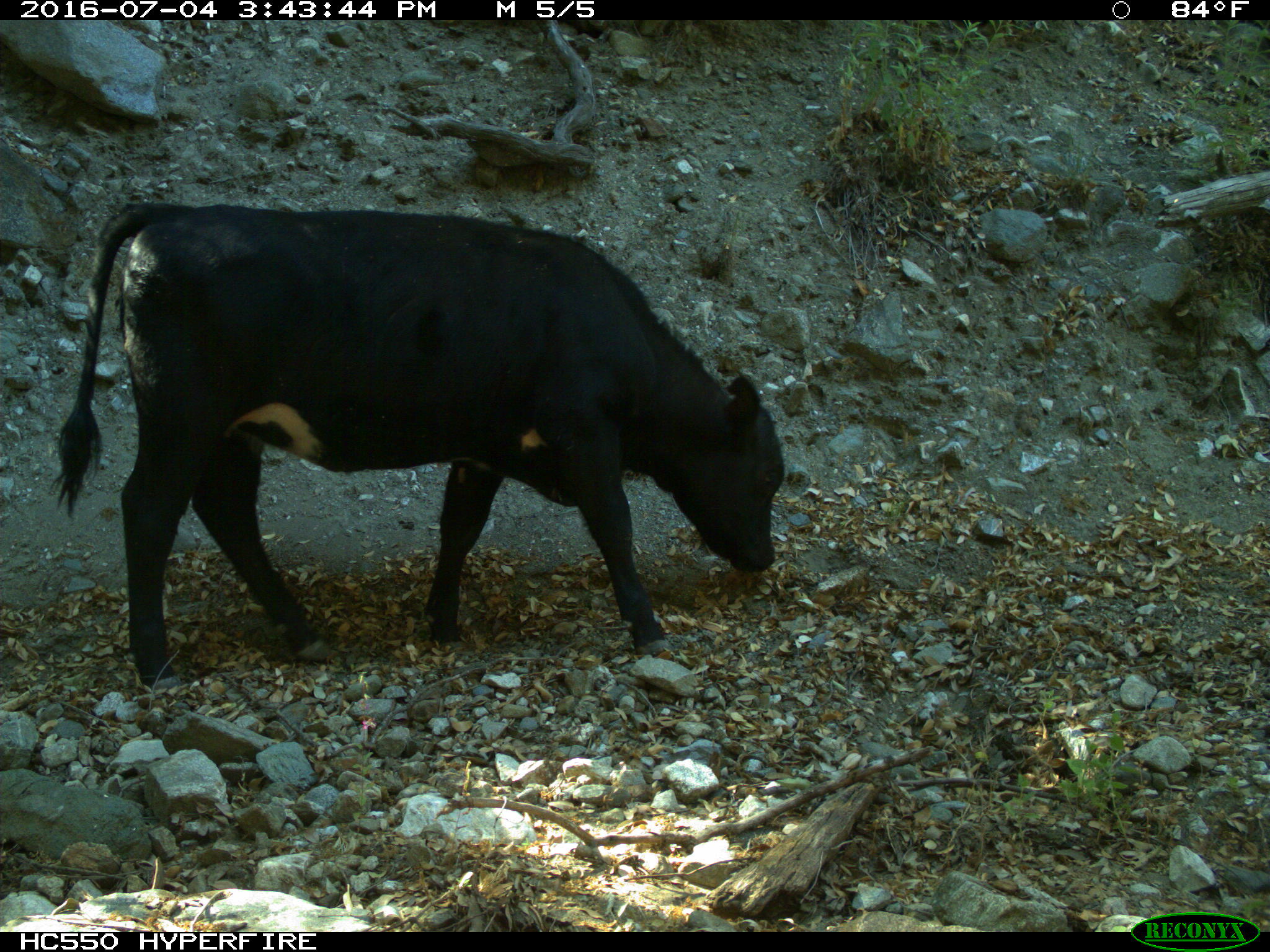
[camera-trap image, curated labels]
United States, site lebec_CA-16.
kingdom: Animalia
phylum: Chordata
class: Mammalia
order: Artiodactyla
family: Bovidae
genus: Bos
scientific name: Bos taurus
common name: domestic cow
Bos taurus (domestic cow).